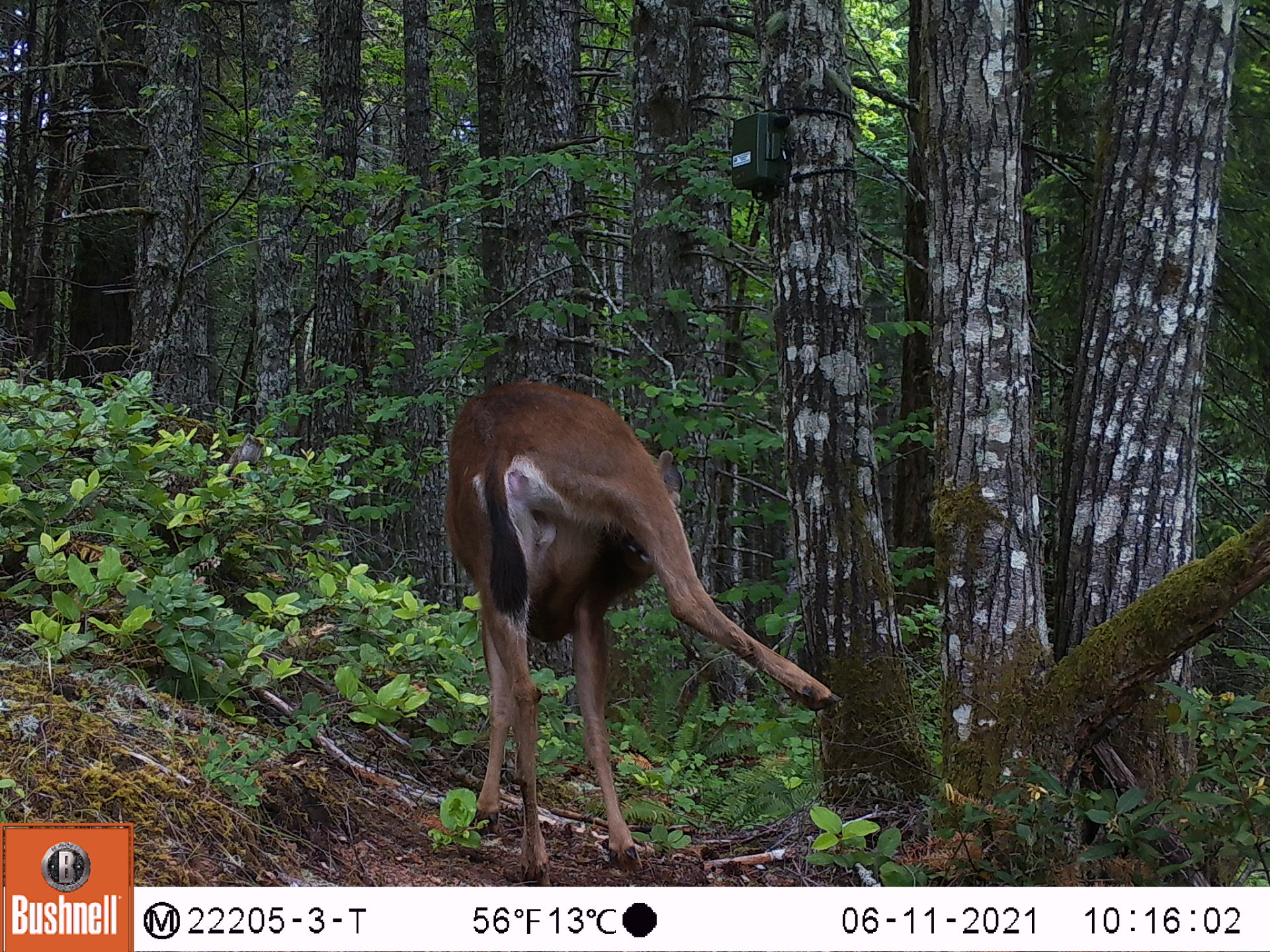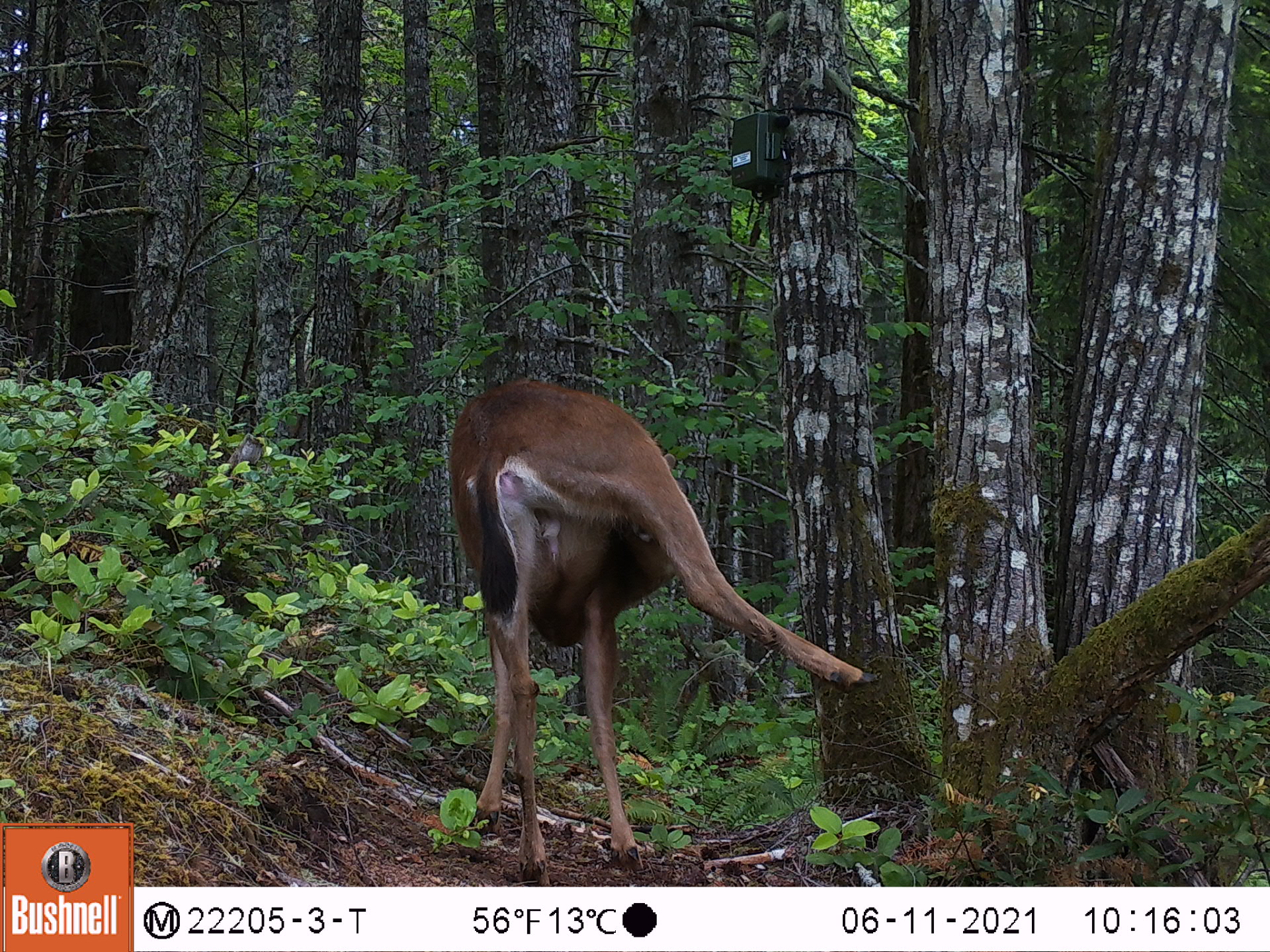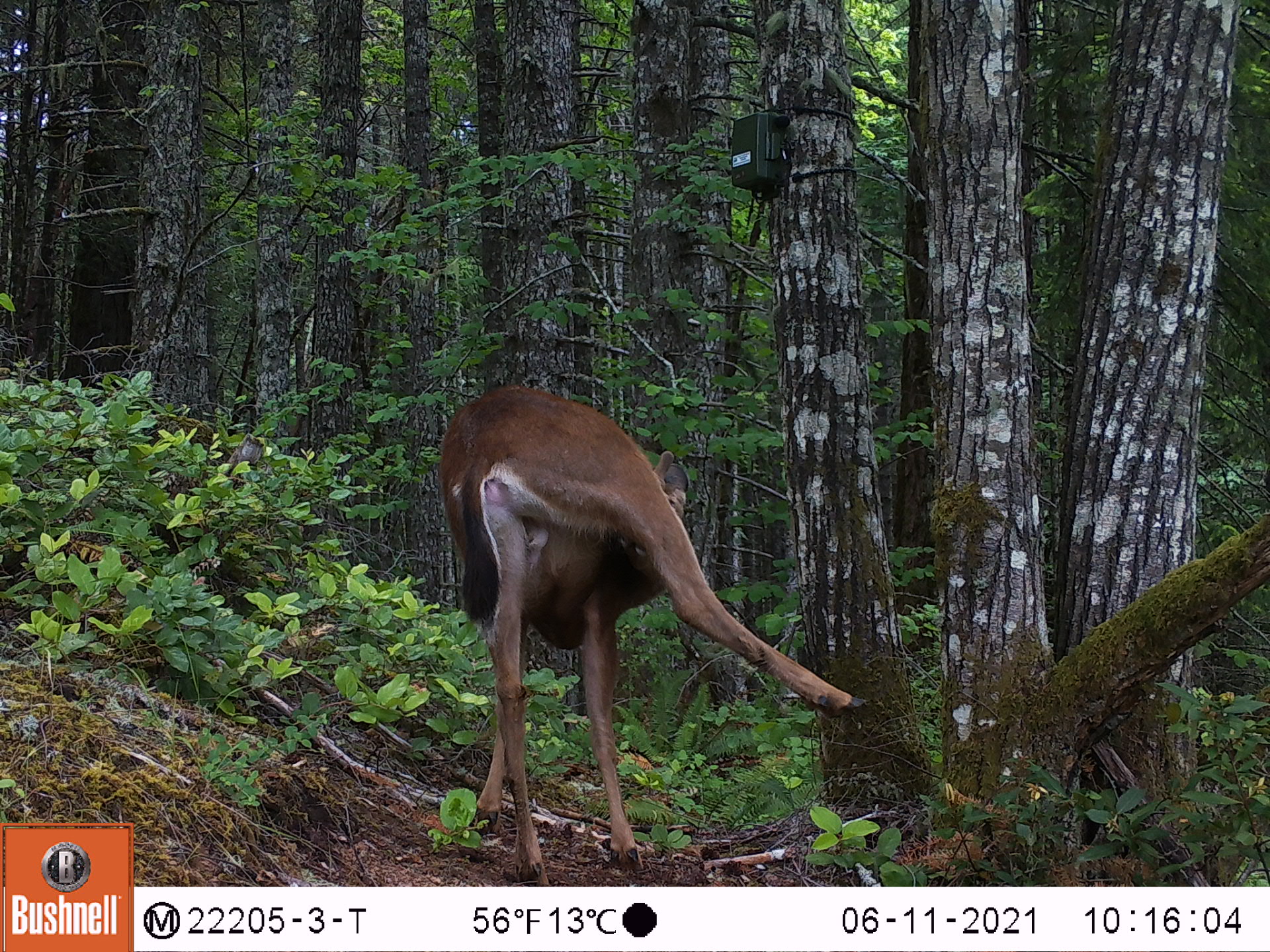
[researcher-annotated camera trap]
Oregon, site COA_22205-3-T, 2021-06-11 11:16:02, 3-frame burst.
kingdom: Animalia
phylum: Chordata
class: Mammalia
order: Artiodactyla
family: Cervidae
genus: Odocoileus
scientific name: Odocoileus hemionus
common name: black-tailed deer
Black-tailed deer (Odocoileus hemionus).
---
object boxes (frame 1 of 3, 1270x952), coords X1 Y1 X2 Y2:
black-tailed deer: 405 358 858 885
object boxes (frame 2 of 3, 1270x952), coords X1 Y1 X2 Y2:
black-tailed deer: 419 353 893 885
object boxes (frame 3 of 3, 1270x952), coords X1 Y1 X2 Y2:
black-tailed deer: 402 381 879 883